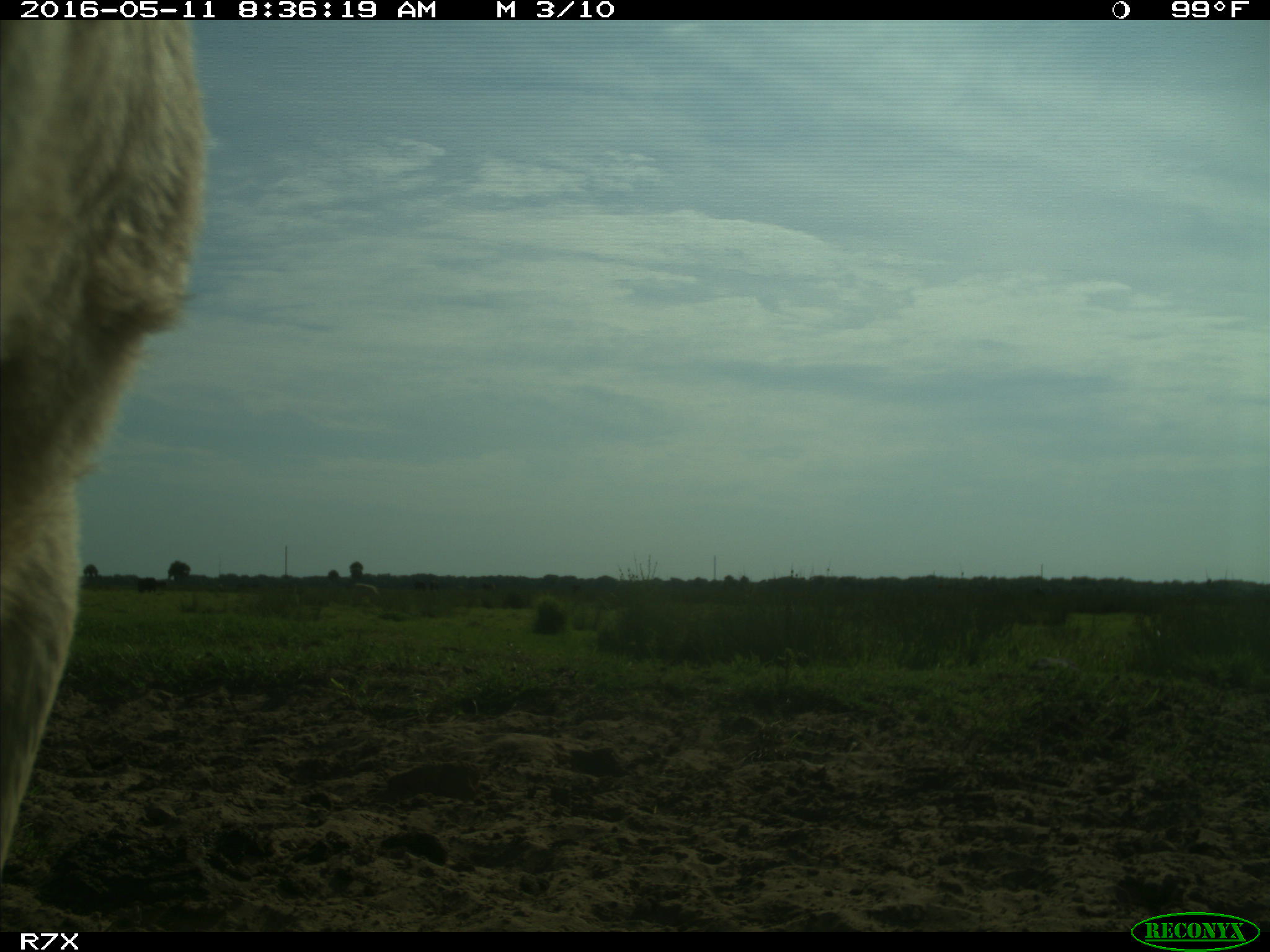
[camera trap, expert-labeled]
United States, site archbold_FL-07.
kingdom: Animalia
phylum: Chordata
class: Mammalia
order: Artiodactyla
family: Bovidae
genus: Bos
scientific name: Bos taurus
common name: domestic cow